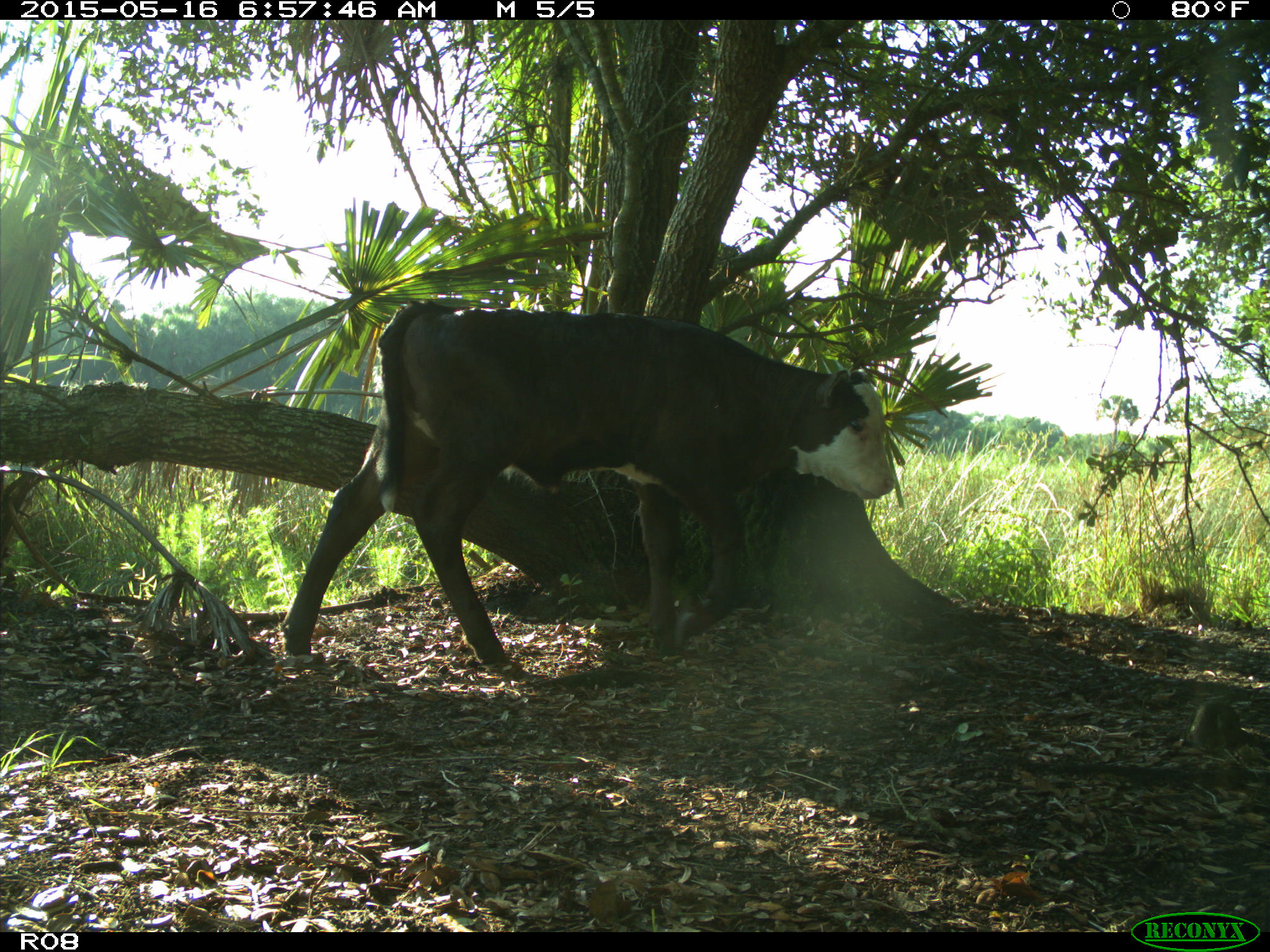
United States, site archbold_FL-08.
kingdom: Animalia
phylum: Chordata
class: Mammalia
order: Artiodactyla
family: Bovidae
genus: Bos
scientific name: Bos taurus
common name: domestic cow